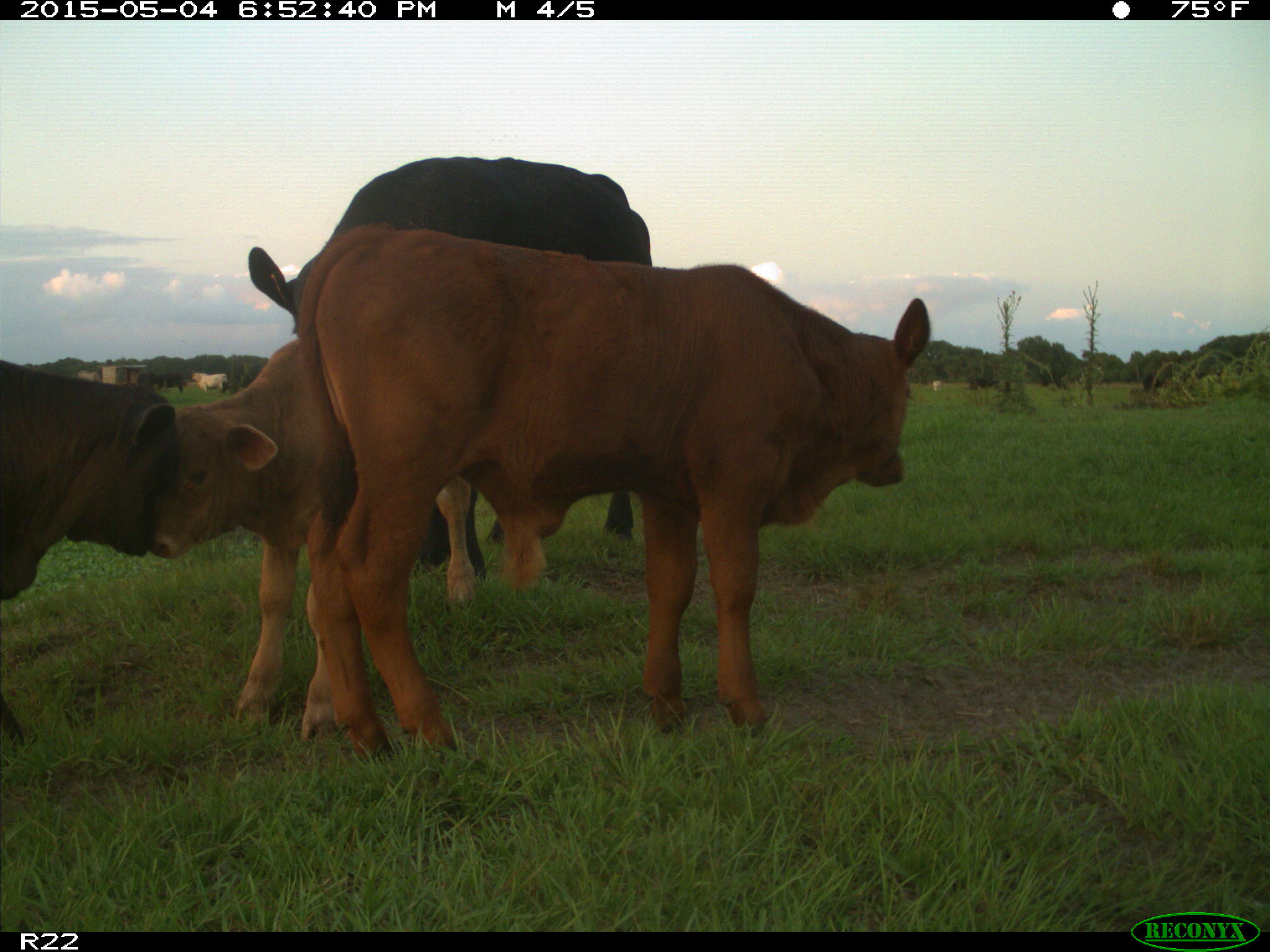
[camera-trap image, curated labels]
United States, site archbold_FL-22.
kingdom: Animalia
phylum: Chordata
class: Mammalia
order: Artiodactyla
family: Bovidae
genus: Bos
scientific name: Bos taurus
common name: domestic cow